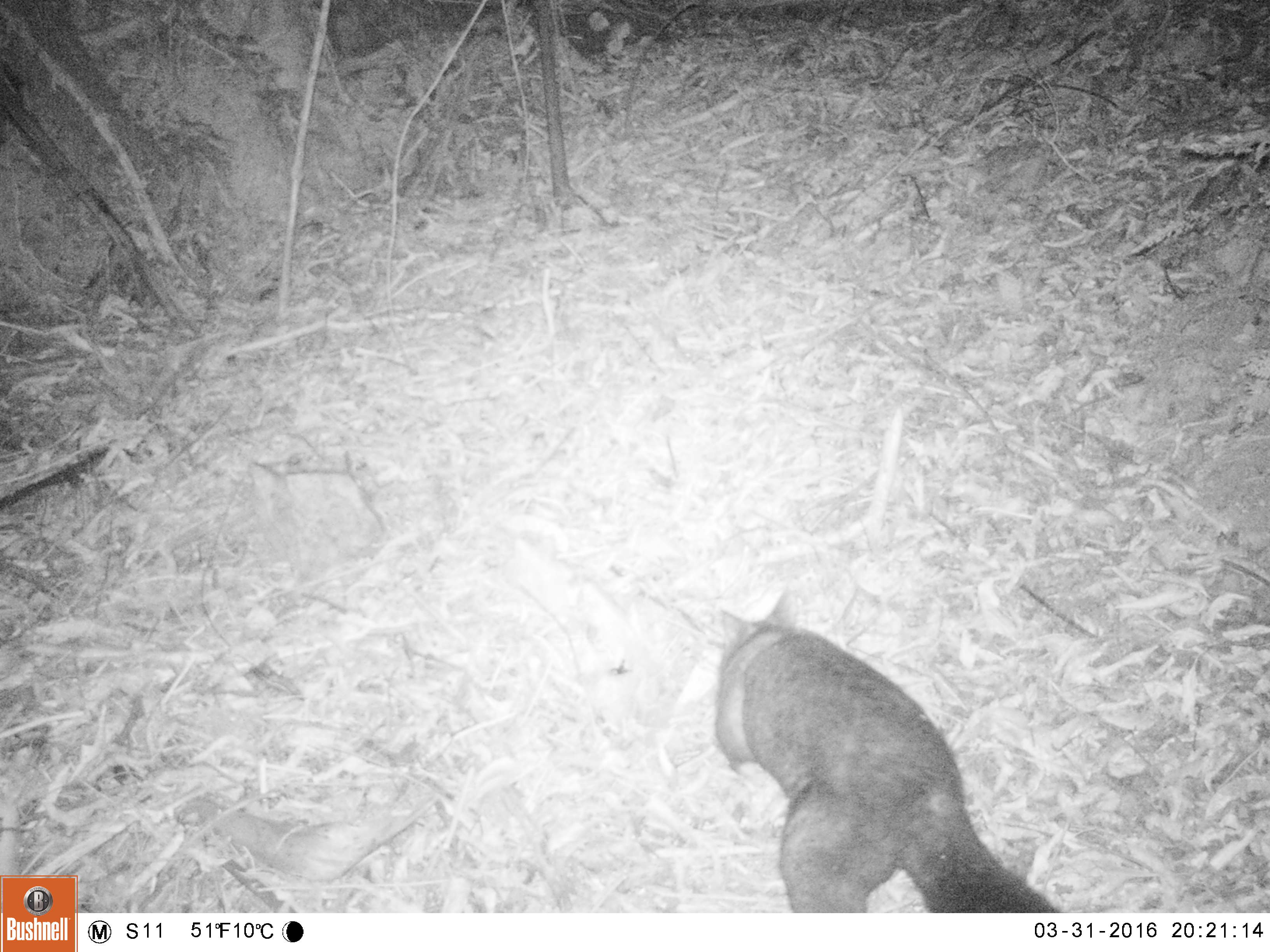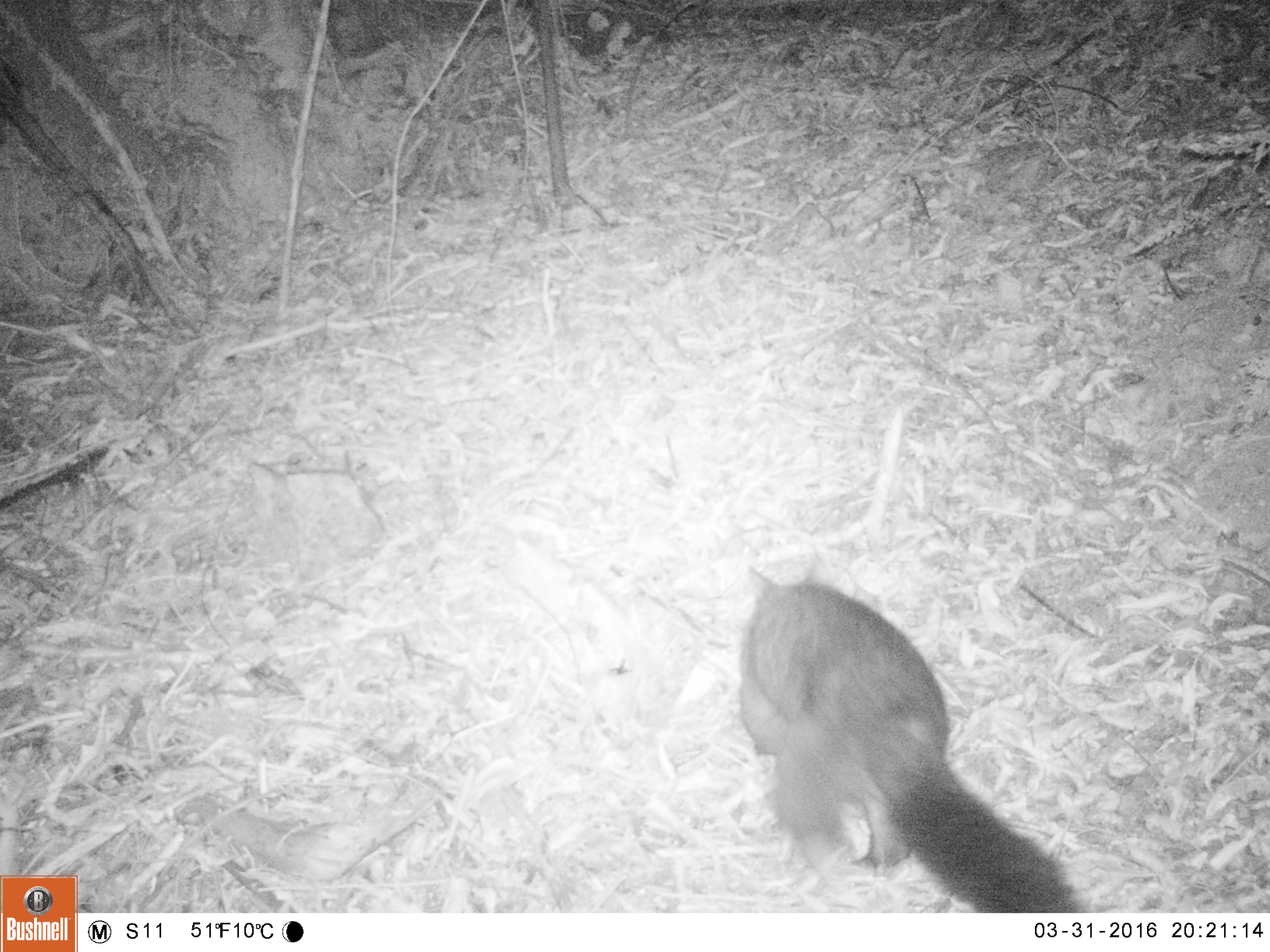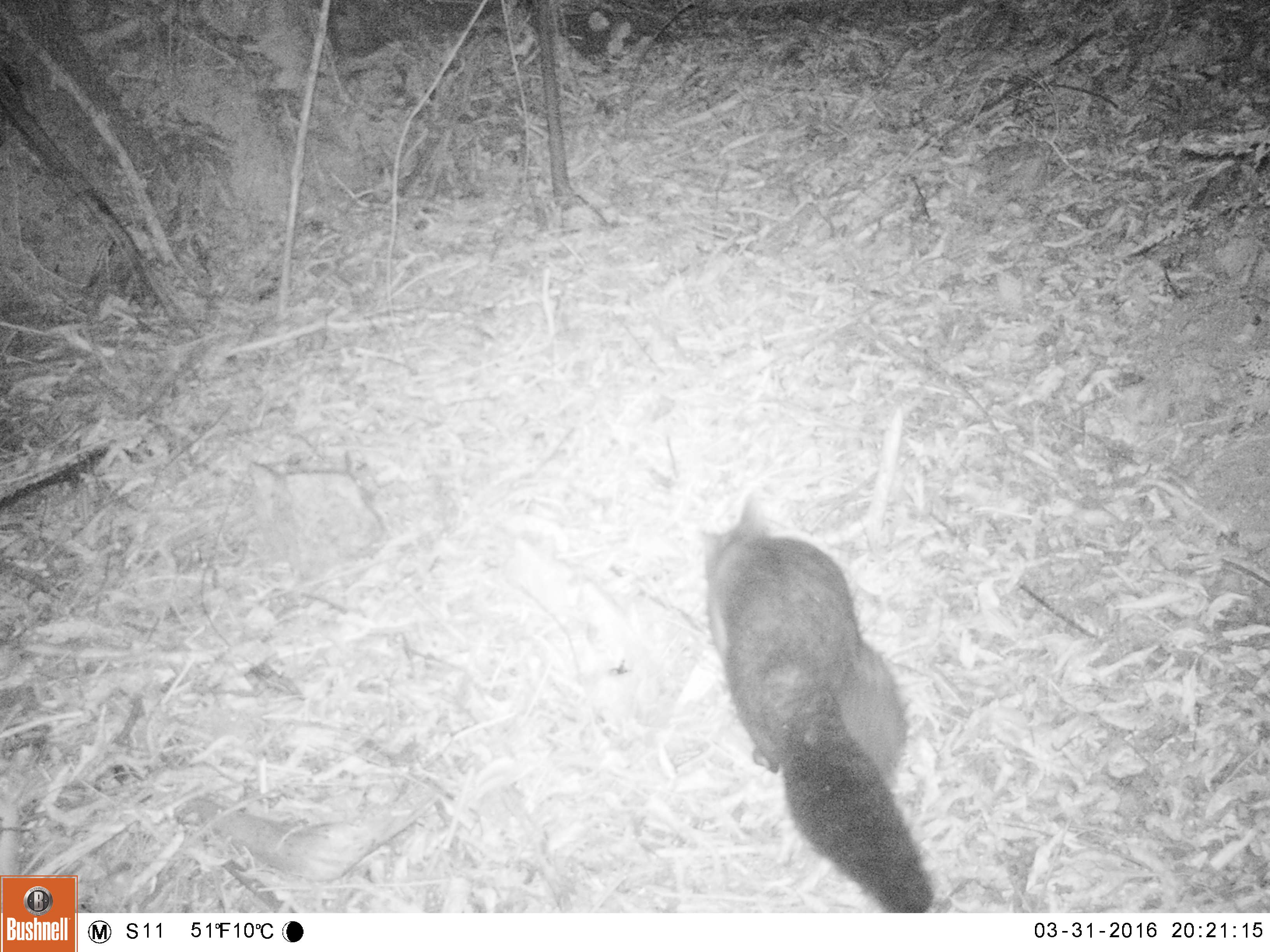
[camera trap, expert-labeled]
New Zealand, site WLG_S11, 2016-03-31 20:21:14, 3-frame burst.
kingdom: Animalia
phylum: Chordata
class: Mammalia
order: Diprotodontia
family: Phalangeridae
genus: Trichosurus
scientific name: Trichosurus vulpecula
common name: common brushtail possum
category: possum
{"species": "possum (common brushtail possum) (Trichosurus vulpecula)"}